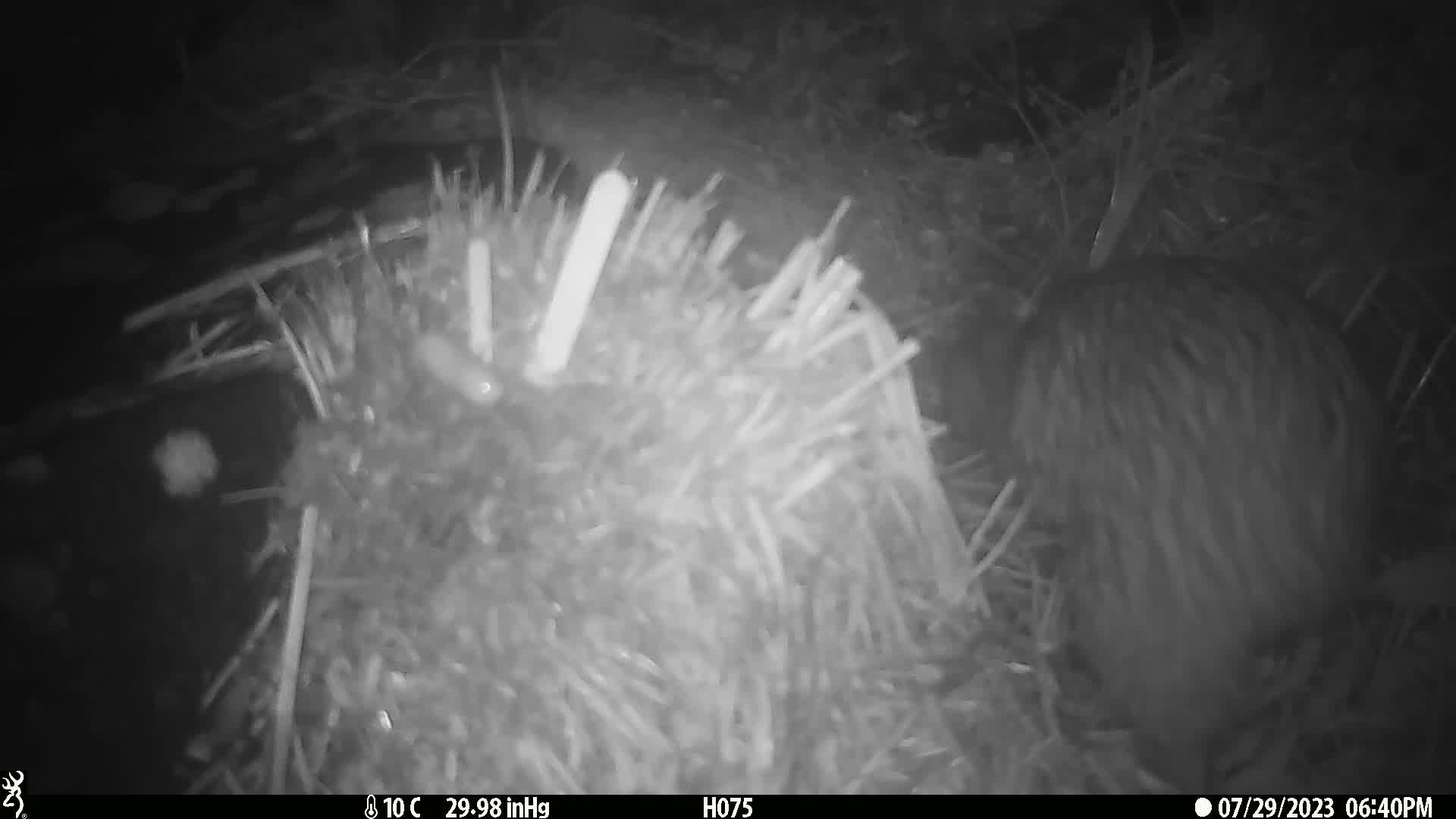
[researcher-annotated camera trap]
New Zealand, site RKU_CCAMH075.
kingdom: Animalia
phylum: Chordata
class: Aves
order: Apterygiformes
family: Apterygidae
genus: Apteryx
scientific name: Apteryx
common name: kiwi